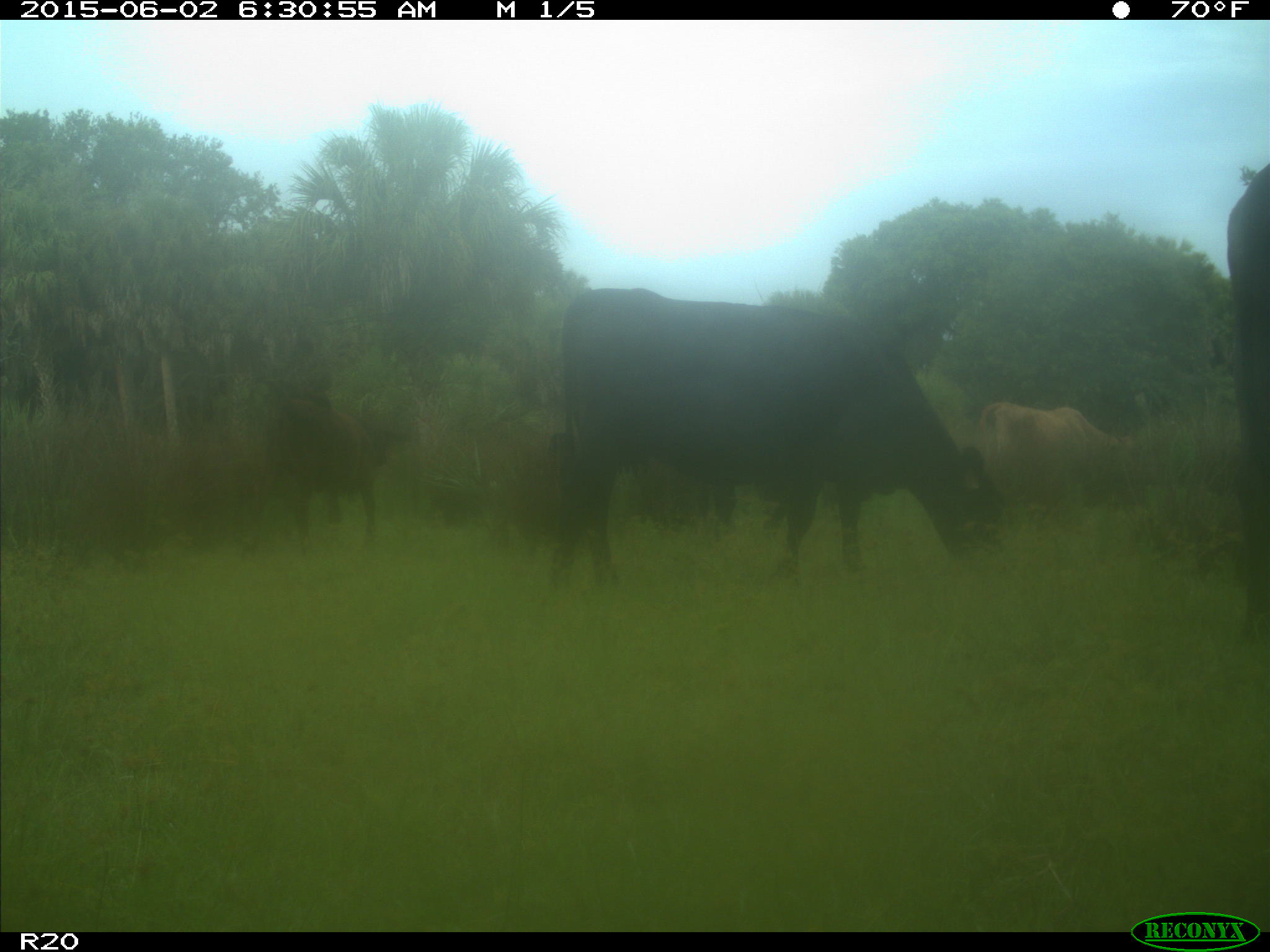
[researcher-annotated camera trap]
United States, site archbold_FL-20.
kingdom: Animalia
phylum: Chordata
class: Mammalia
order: Artiodactyla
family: Bovidae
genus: Bos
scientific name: Bos taurus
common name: domestic cow